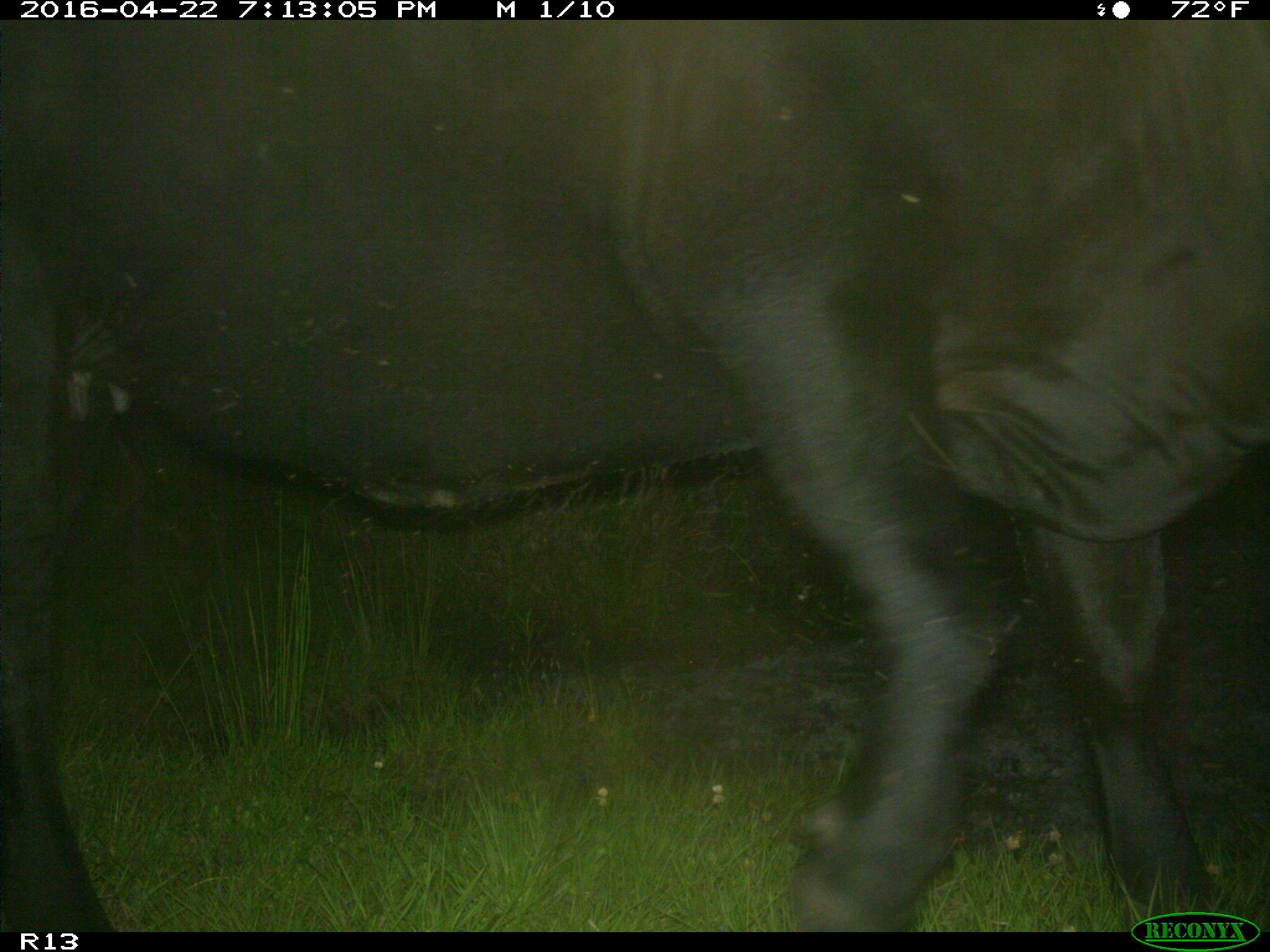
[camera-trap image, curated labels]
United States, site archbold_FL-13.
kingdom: Animalia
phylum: Chordata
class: Mammalia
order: Artiodactyla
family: Bovidae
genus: Bos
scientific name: Bos taurus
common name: domestic cow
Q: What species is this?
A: Bos taurus (domestic cow).